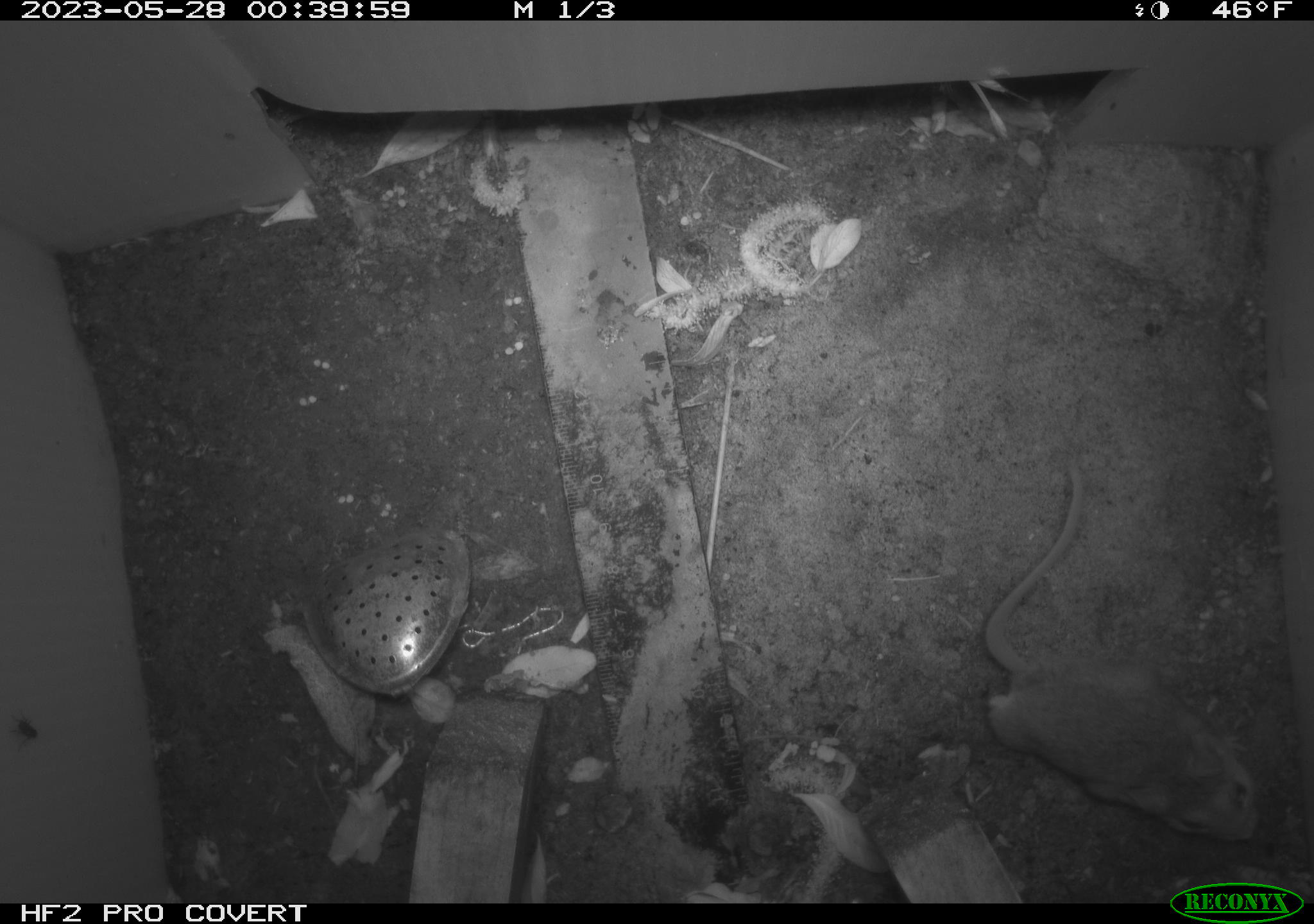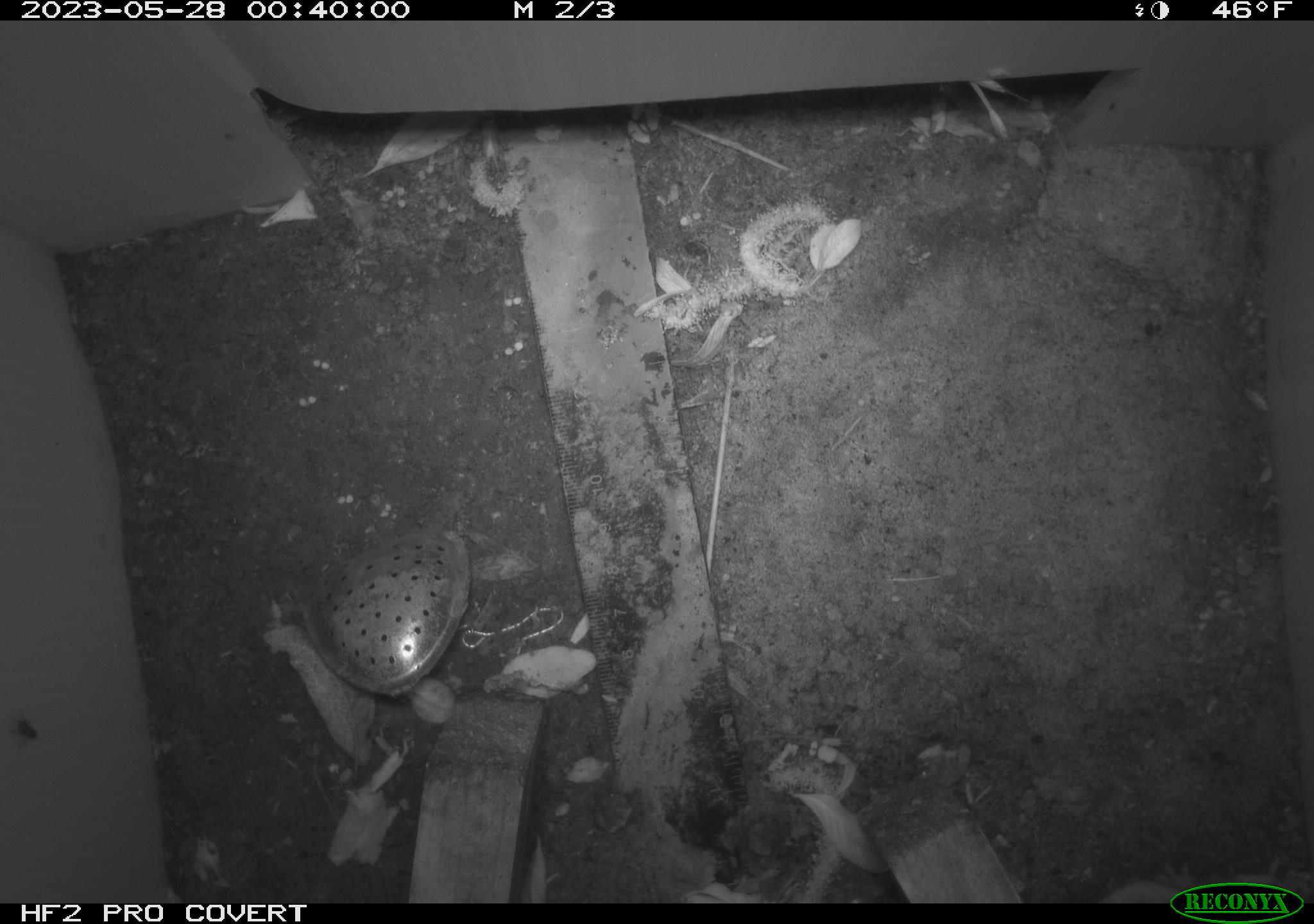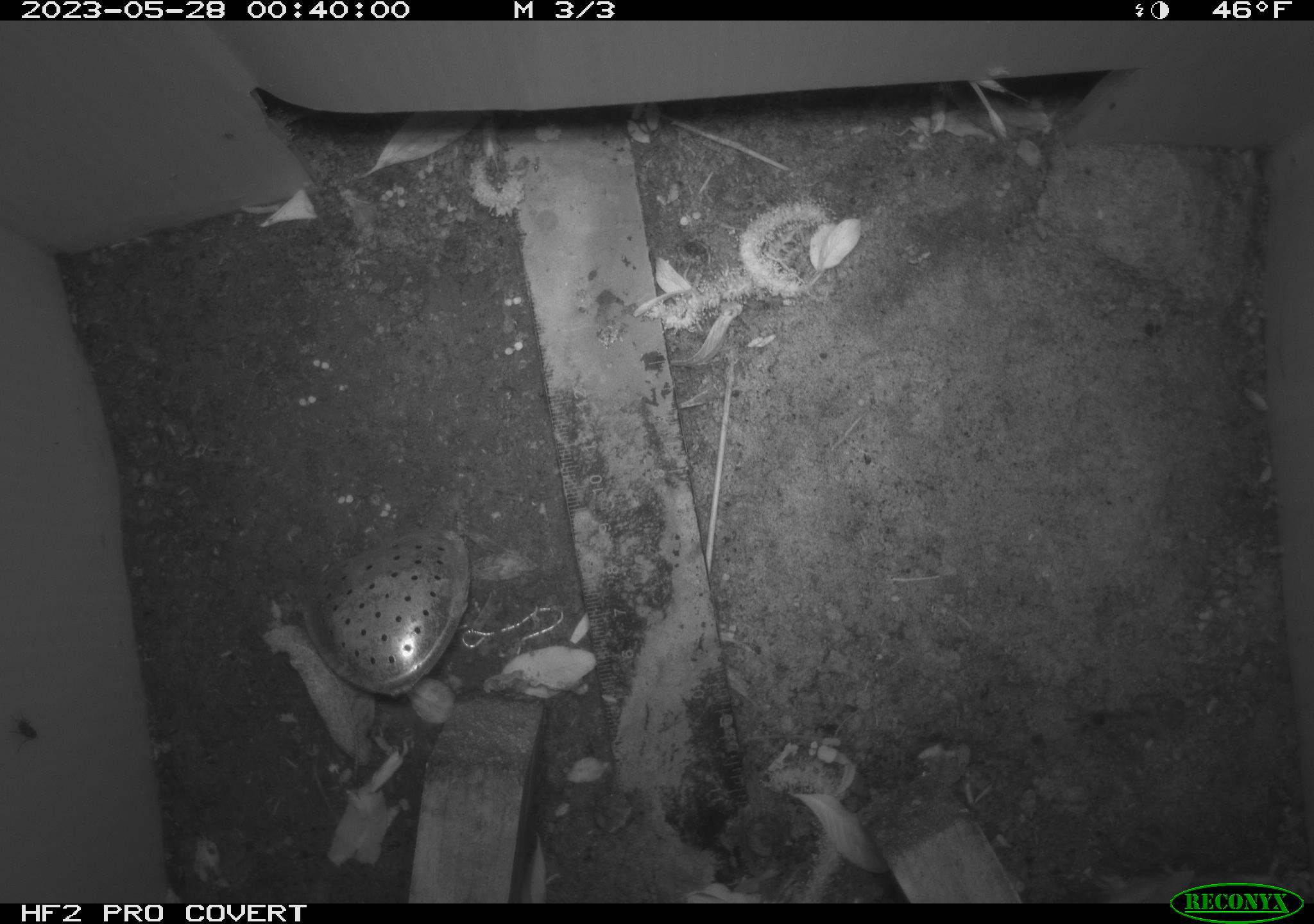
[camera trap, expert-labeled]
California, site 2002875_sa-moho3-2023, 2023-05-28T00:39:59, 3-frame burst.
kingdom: Animalia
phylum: Chordata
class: Mammalia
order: Rodentia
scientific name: Rodentia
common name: mouse species